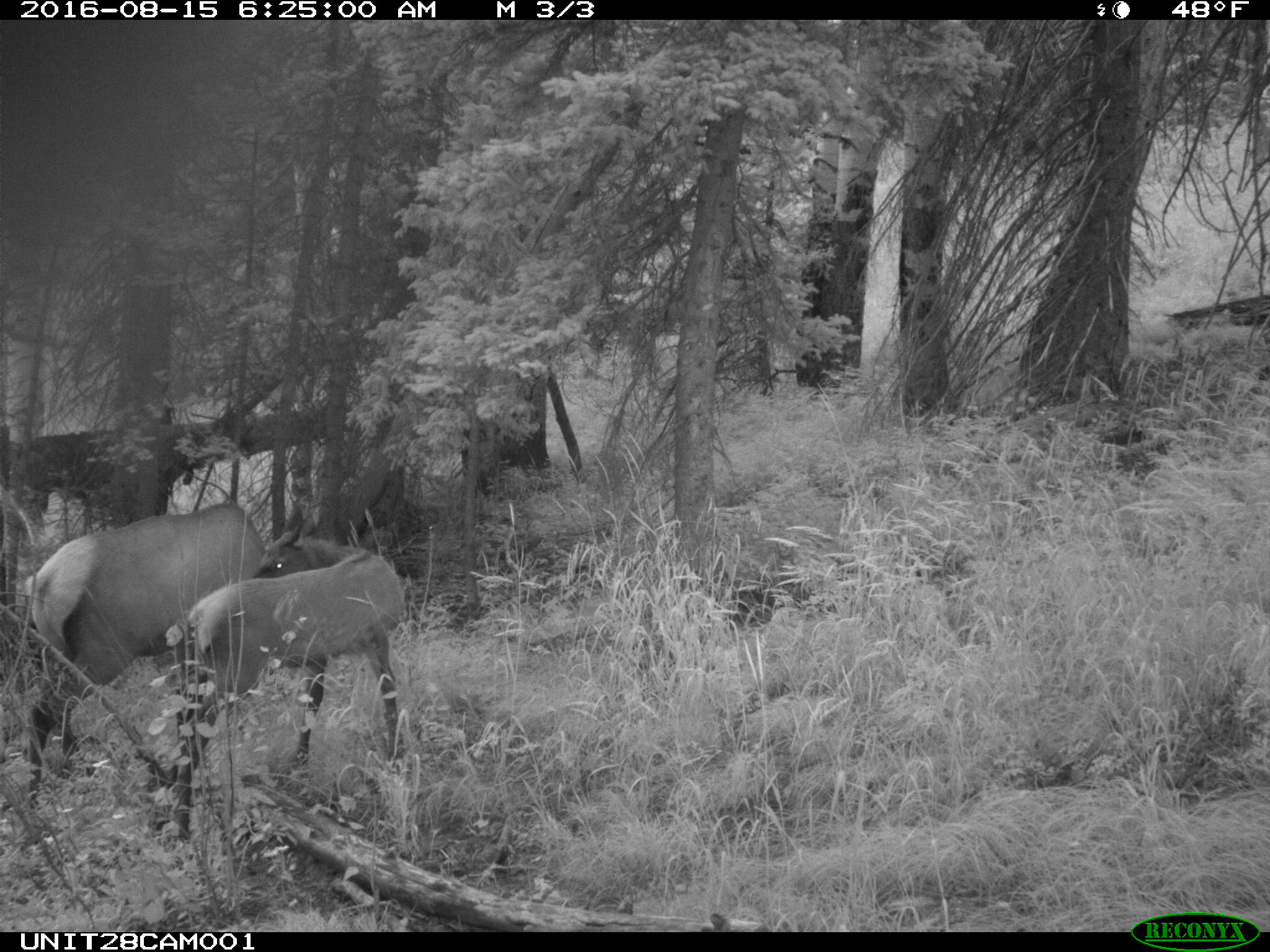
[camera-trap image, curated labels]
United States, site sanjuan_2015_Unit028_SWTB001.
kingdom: Animalia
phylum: Chordata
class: Mammalia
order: Artiodactyla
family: Cervidae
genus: Cervus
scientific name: Cervus elaphus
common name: red deer